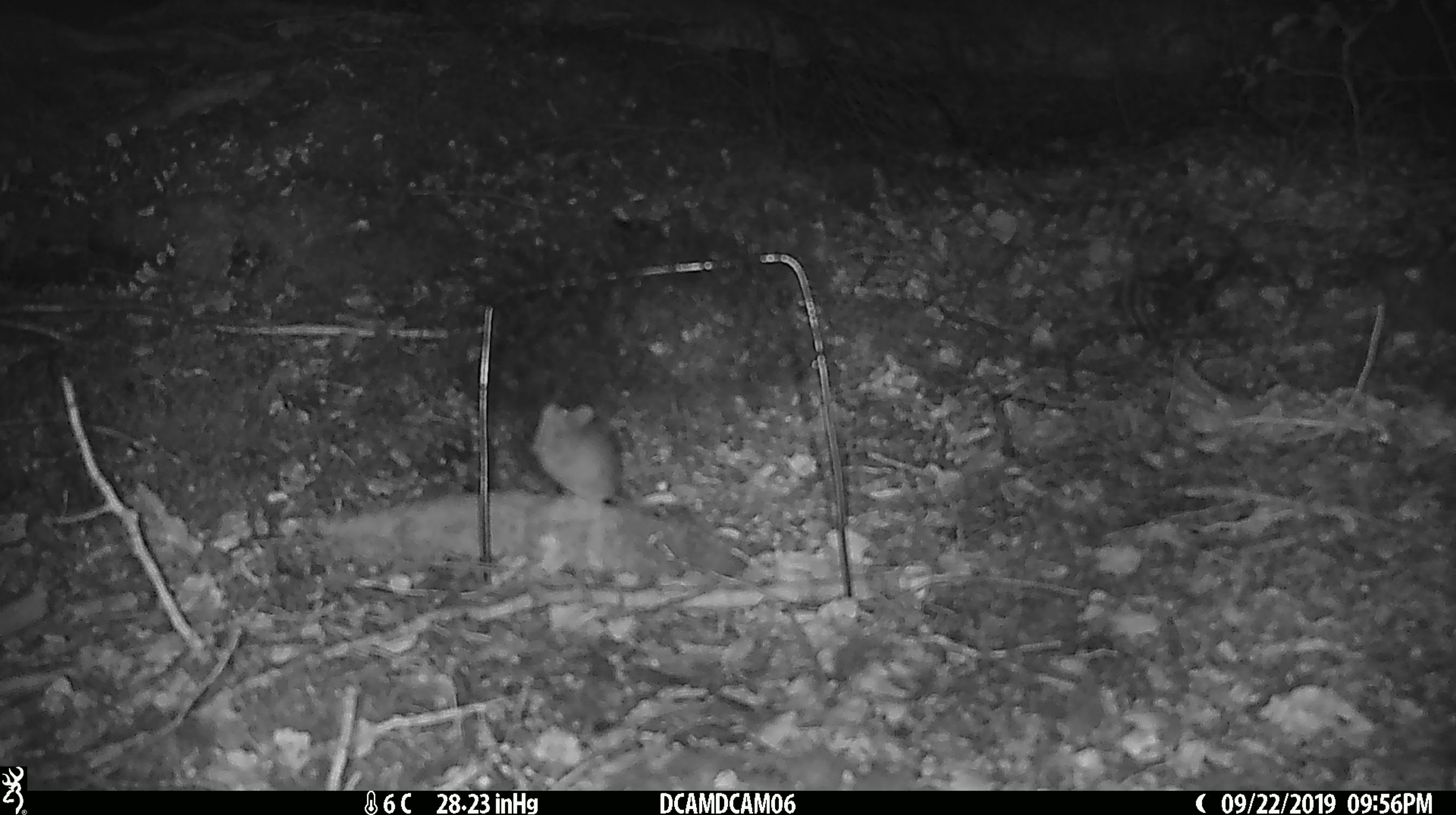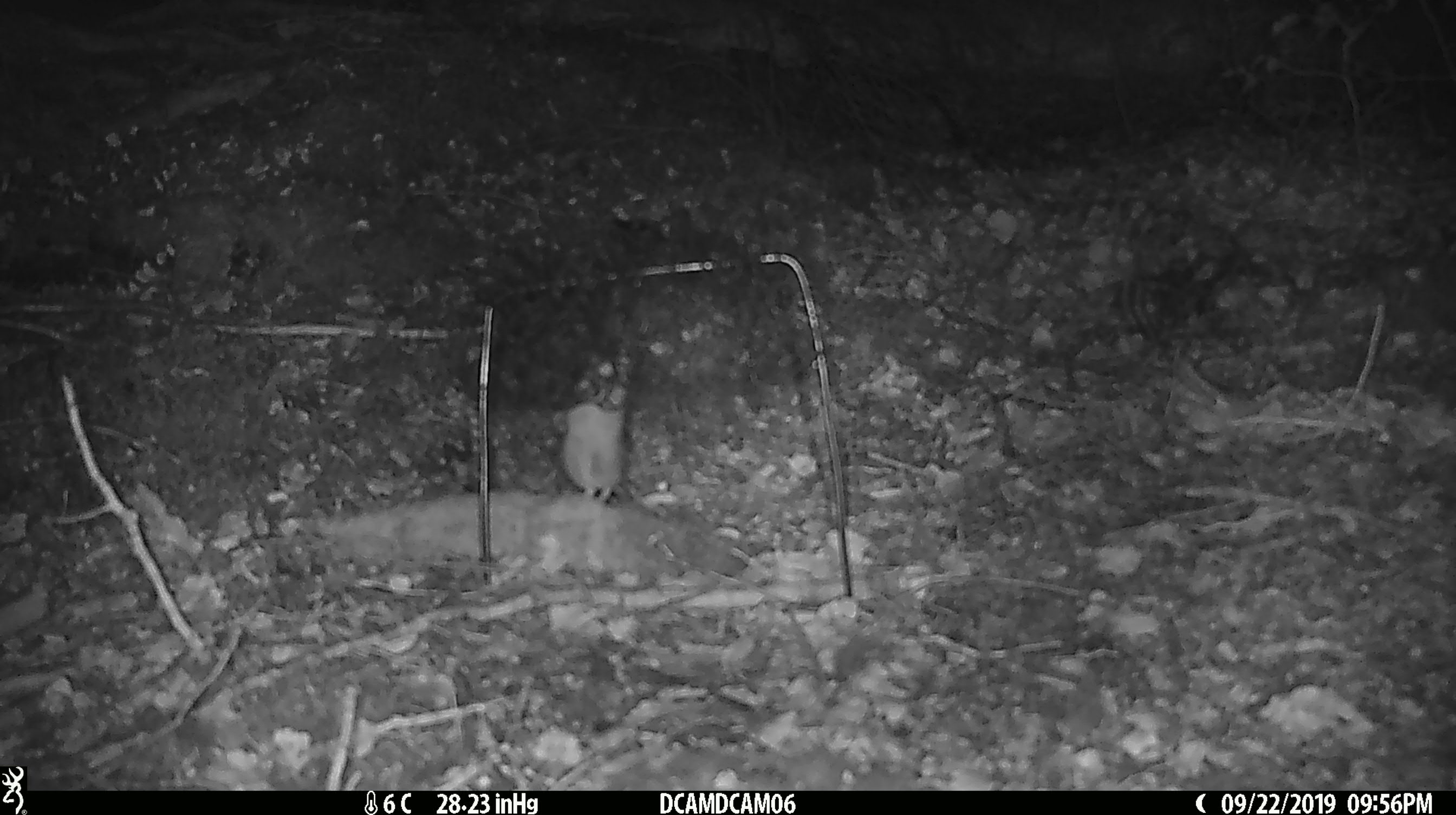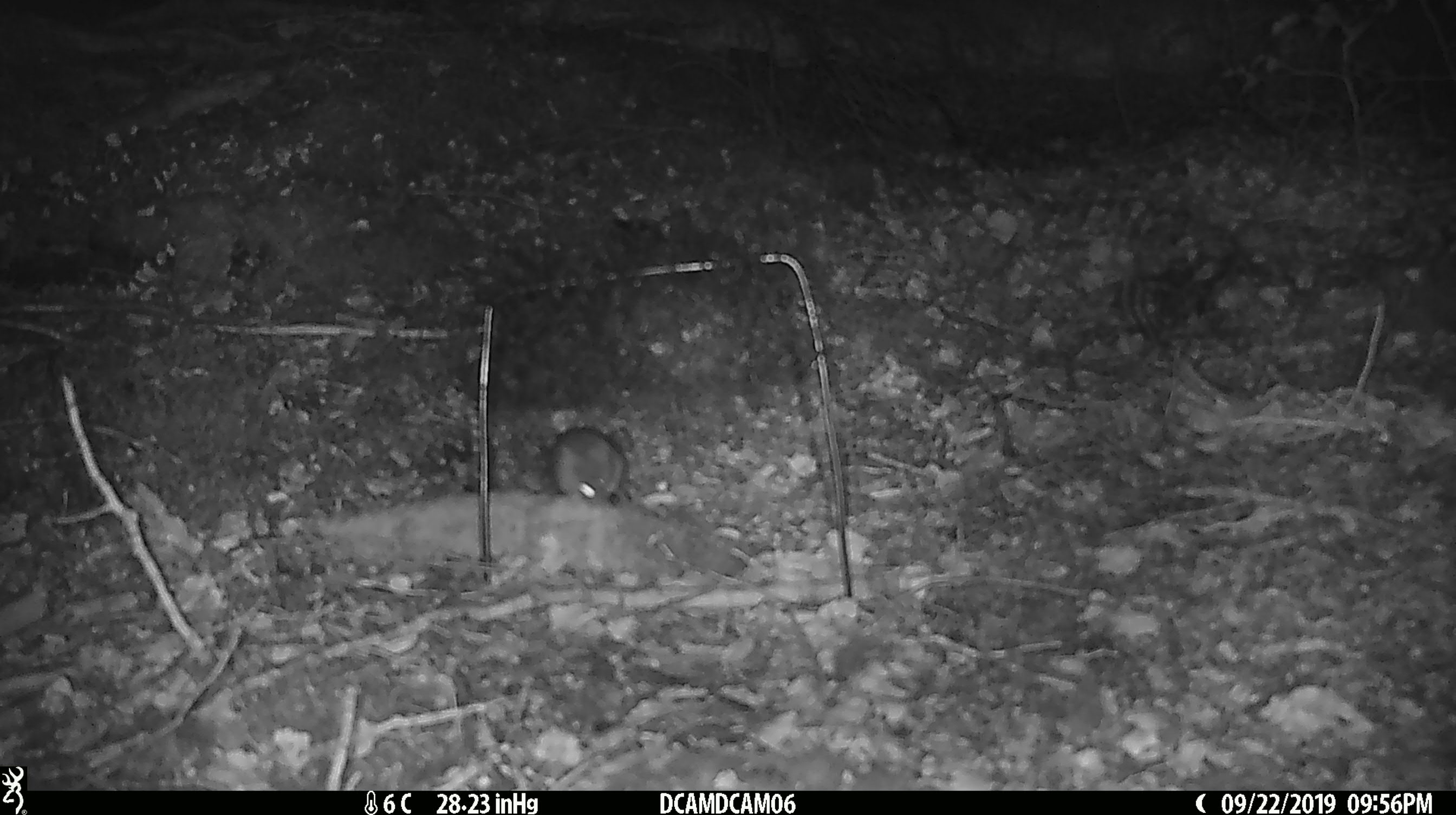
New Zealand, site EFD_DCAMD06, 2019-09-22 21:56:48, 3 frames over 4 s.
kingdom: Animalia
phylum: Chordata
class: Mammalia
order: Rodentia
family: Muridae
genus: Mus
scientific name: Mus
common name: mouse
Mouse (Mus).